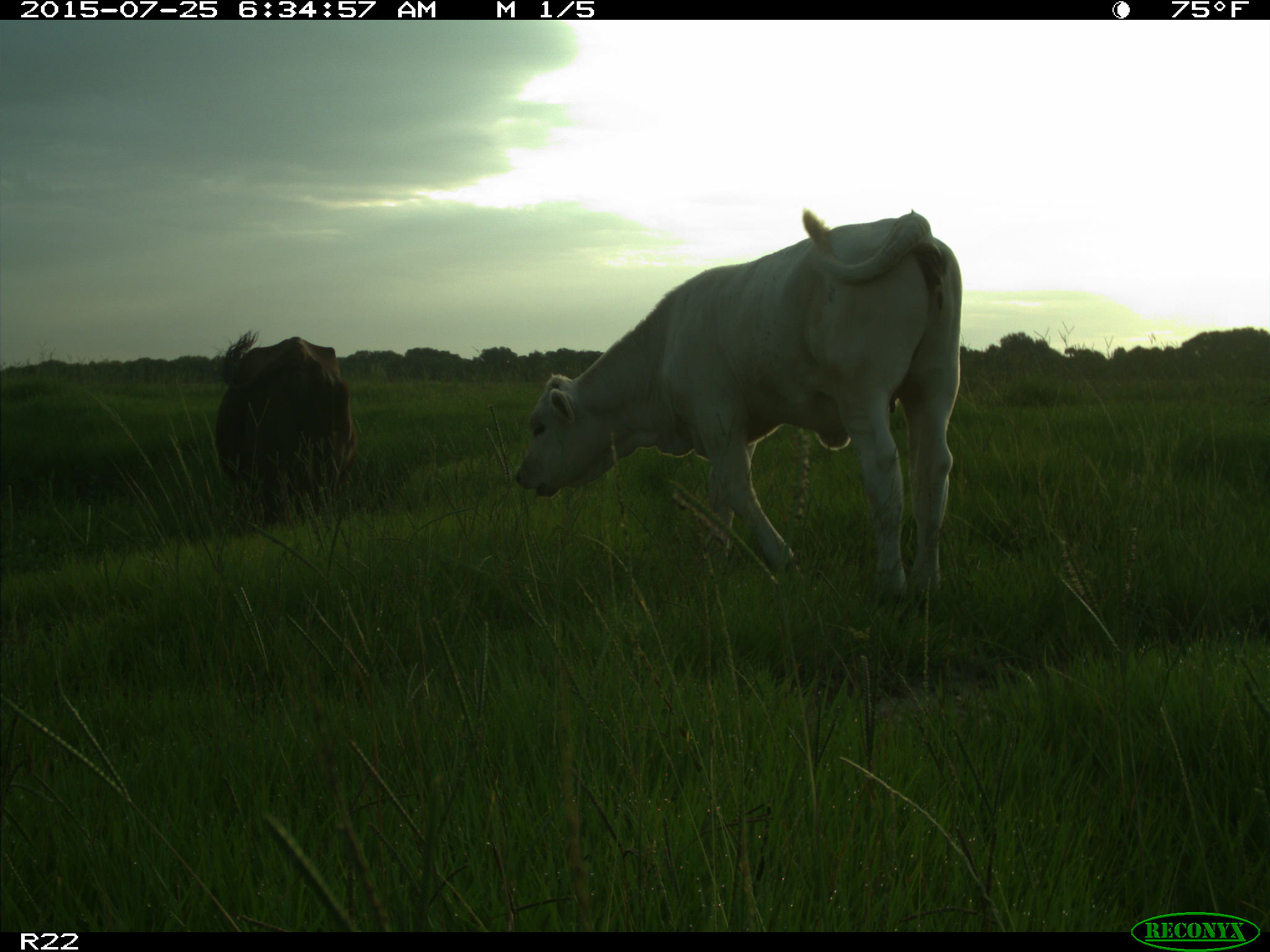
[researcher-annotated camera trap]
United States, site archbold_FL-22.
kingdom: Animalia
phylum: Chordata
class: Mammalia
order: Artiodactyla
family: Bovidae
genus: Bos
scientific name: Bos taurus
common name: domestic cow